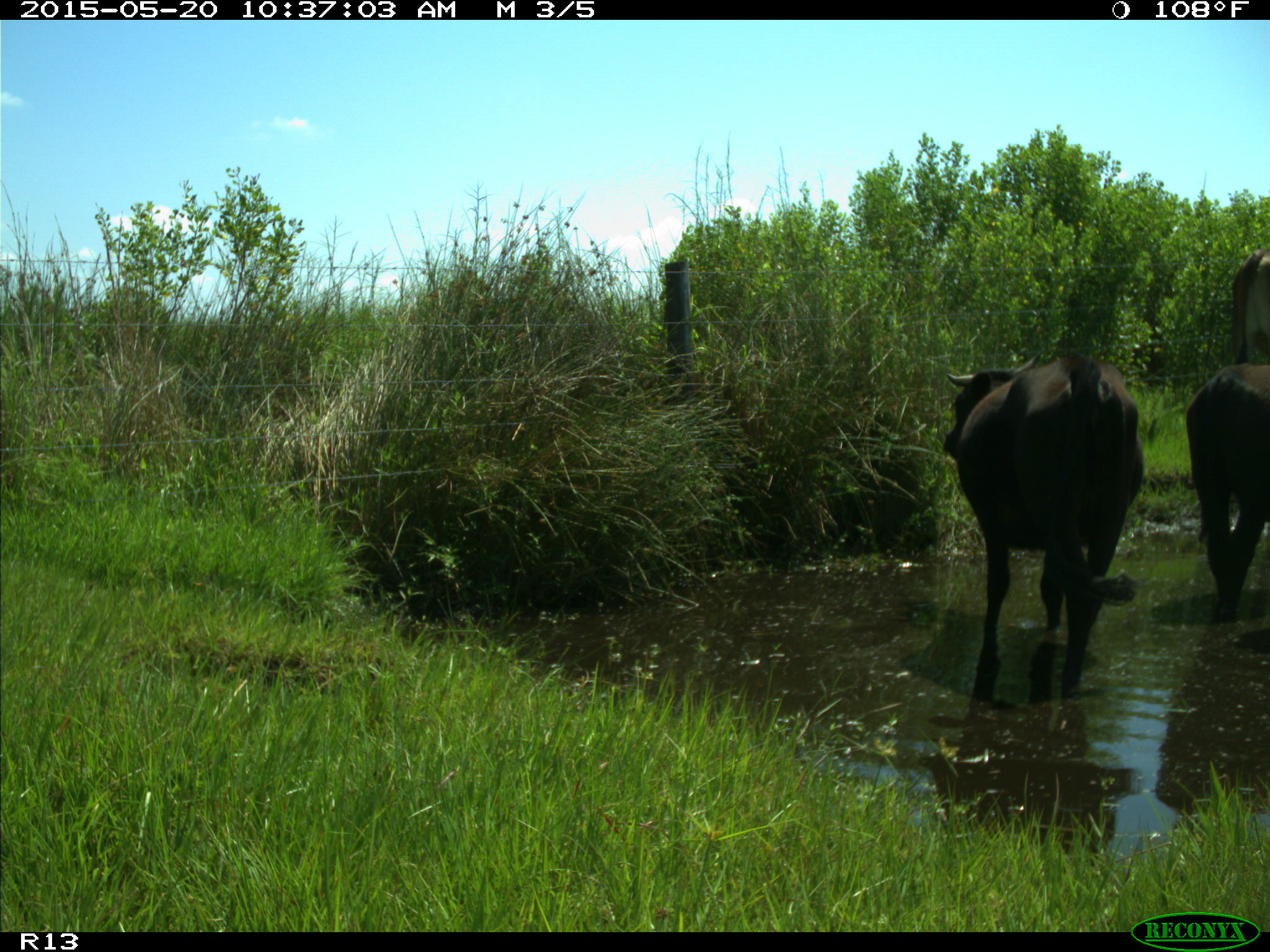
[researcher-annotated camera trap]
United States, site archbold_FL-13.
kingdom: Animalia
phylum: Chordata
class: Mammalia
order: Artiodactyla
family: Bovidae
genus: Bos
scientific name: Bos taurus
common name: domestic cow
Bos taurus (domestic cow).